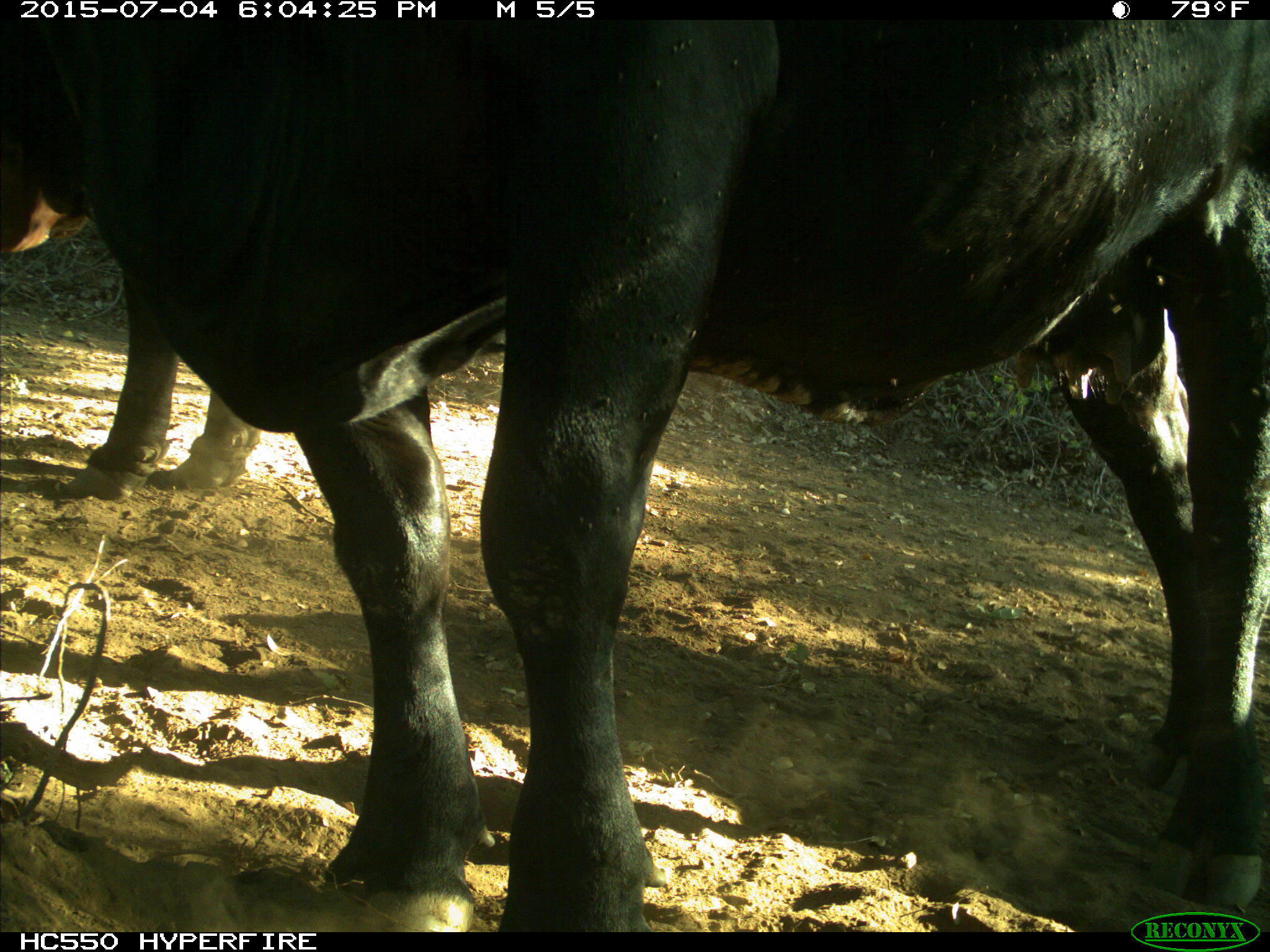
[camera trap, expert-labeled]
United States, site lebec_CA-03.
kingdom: Animalia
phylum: Chordata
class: Mammalia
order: Artiodactyla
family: Bovidae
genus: Bos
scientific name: Bos taurus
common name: domestic cow